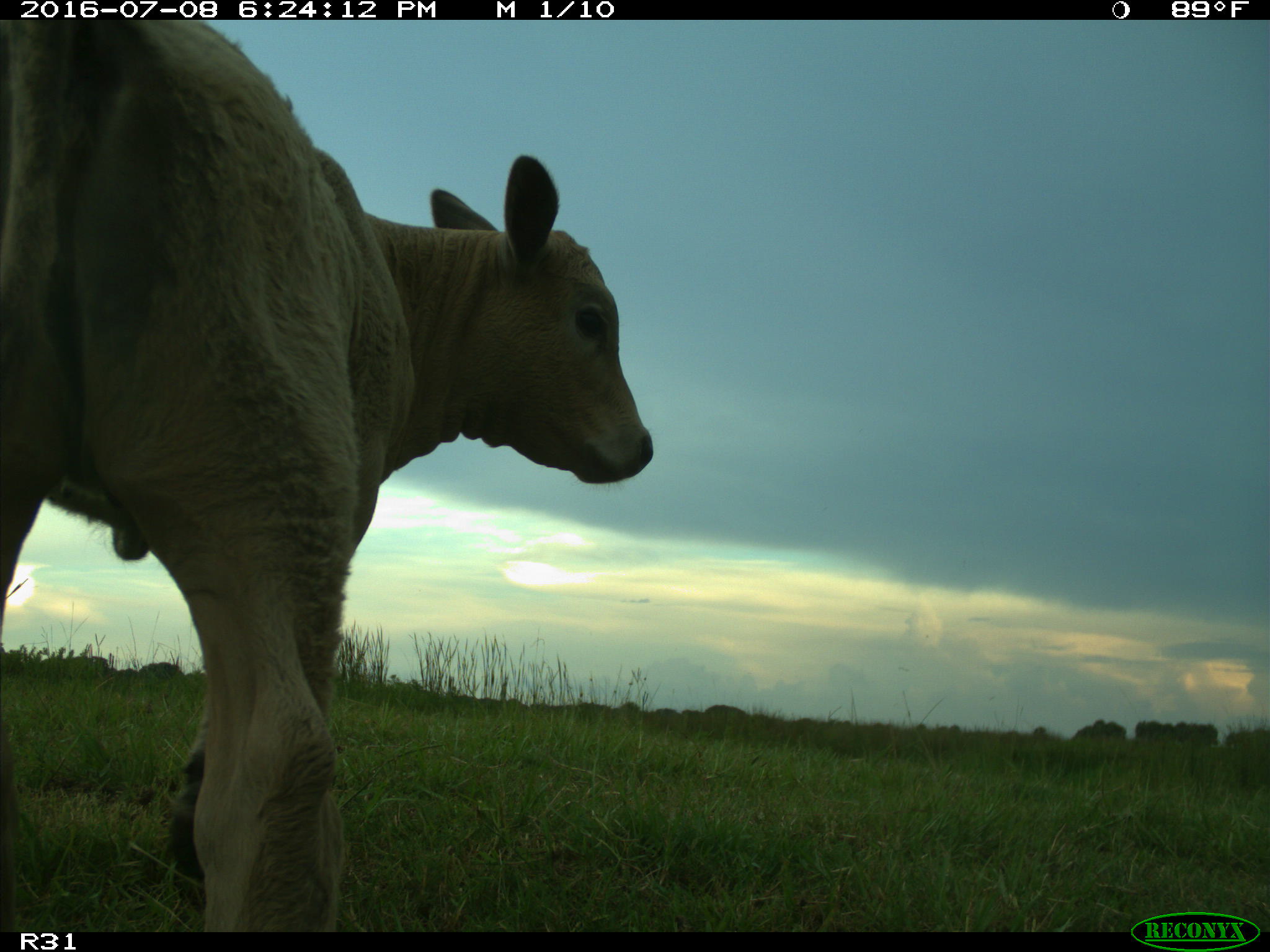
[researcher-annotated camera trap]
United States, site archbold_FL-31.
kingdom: Animalia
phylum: Chordata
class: Mammalia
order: Artiodactyla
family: Bovidae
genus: Bos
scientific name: Bos taurus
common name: domestic cow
Bos taurus (domestic cow).